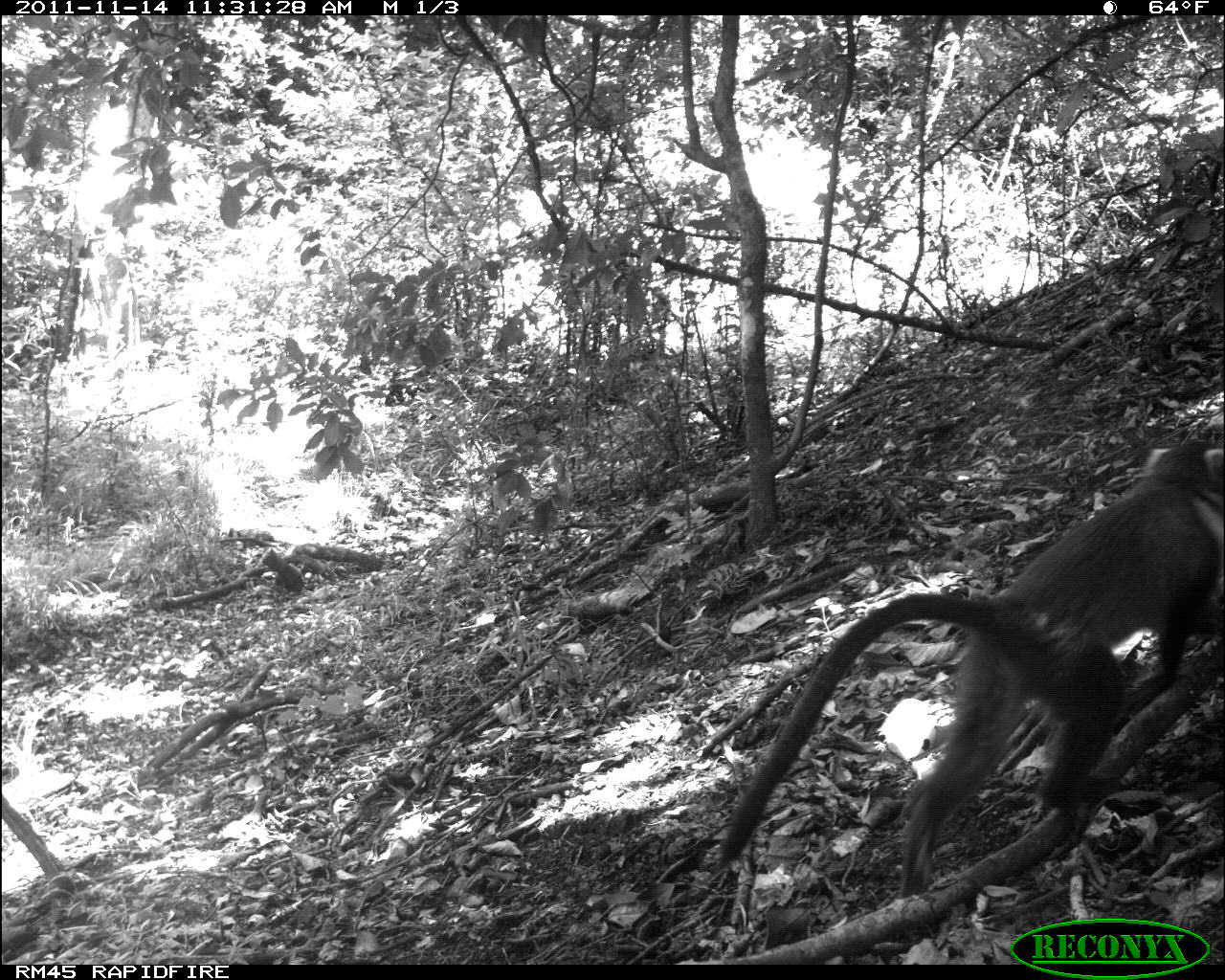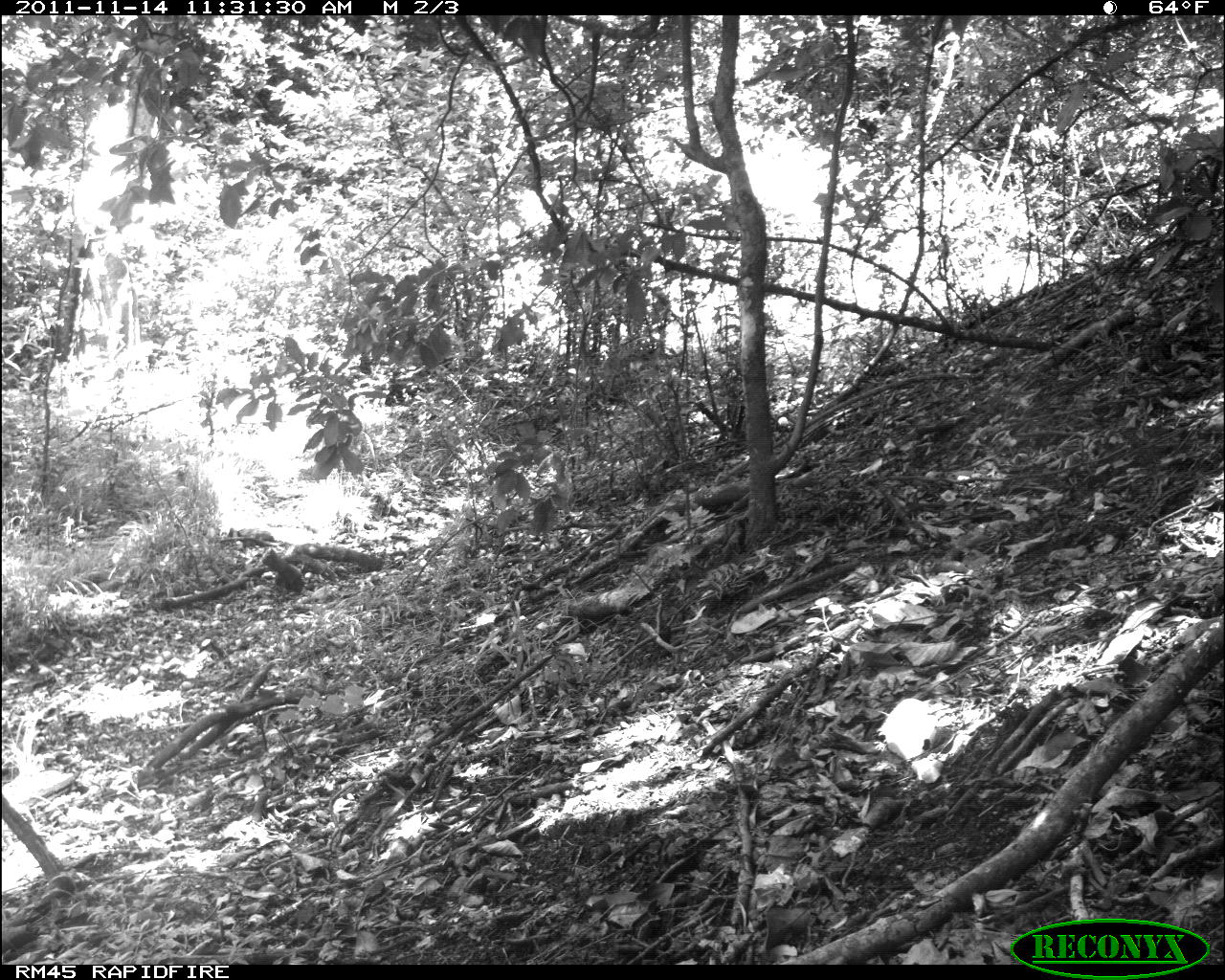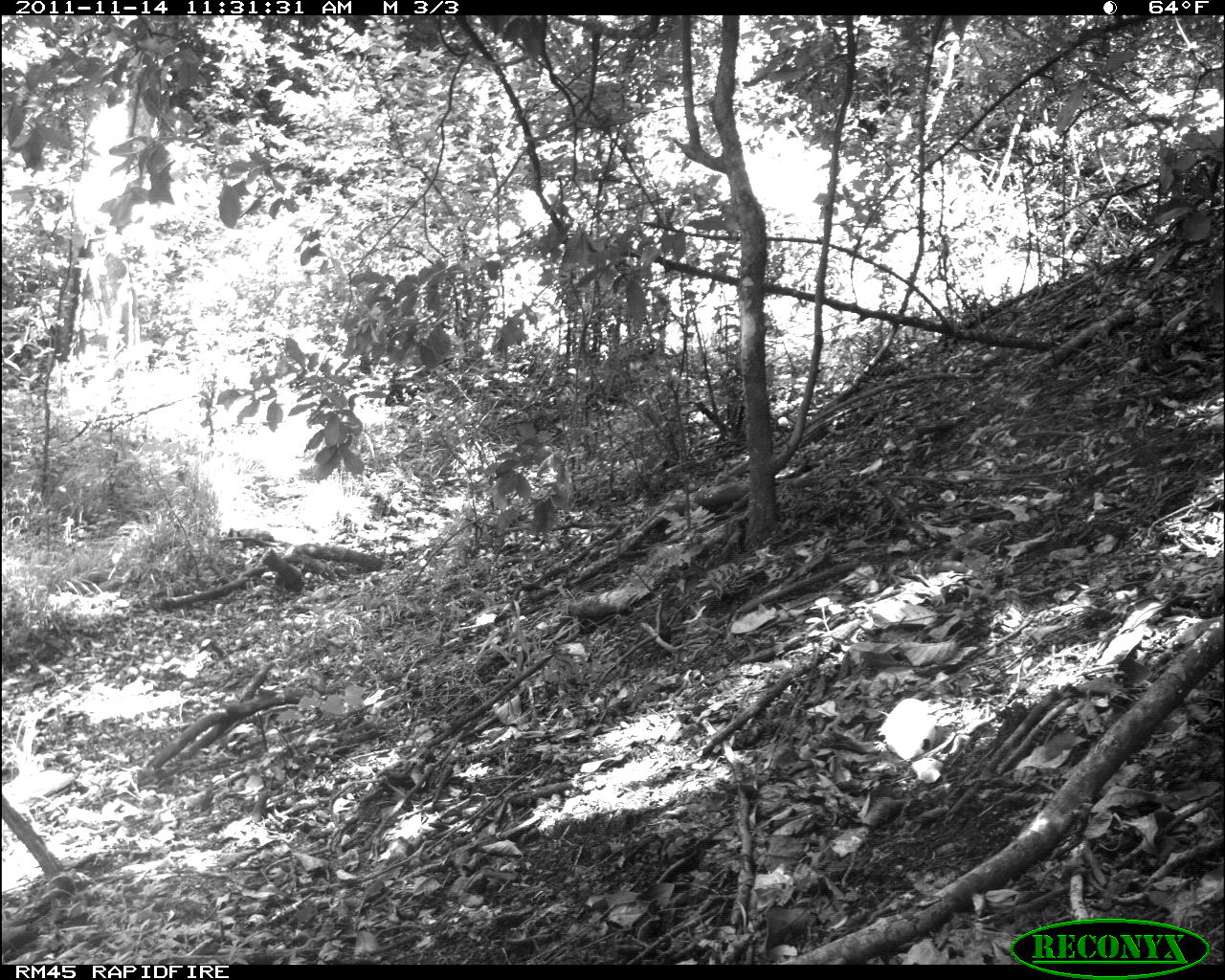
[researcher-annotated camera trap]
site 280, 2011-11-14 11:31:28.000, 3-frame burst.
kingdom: Animalia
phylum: Chordata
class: Mammalia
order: Primates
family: Cercopithecidae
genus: Cercopithecus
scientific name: Cercopithecus erythrogaster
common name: sykes  monkey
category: cercopithecus albogularis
Cercopithecus albogularis (sykes  monkey) (Cercopithecus erythrogaster), count 1.